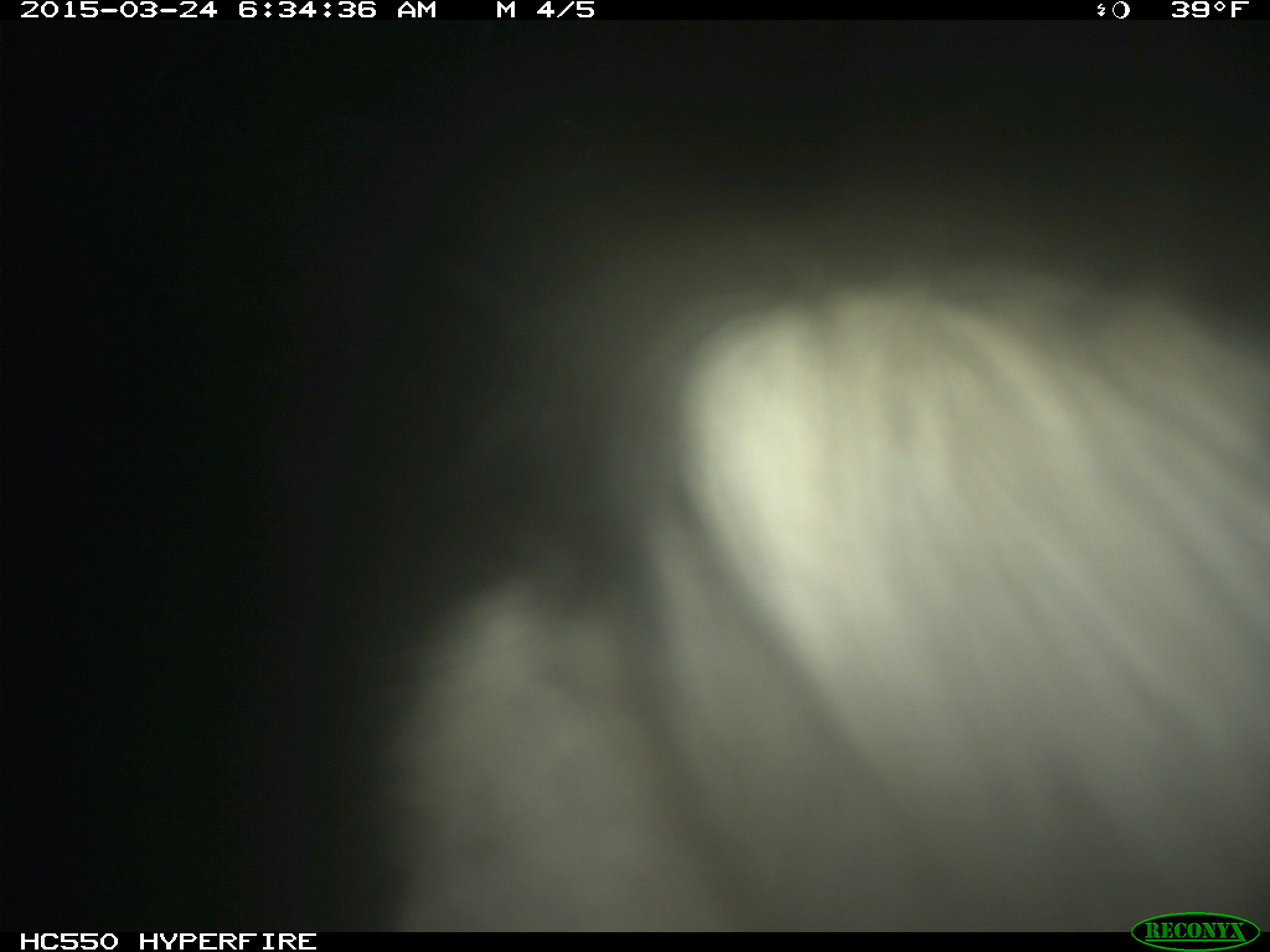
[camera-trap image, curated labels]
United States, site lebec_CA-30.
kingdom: Animalia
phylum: Chordata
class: Mammalia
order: Artiodactyla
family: Bovidae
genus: Bos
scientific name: Bos taurus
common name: domestic cow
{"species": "Bos taurus (domestic cow)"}